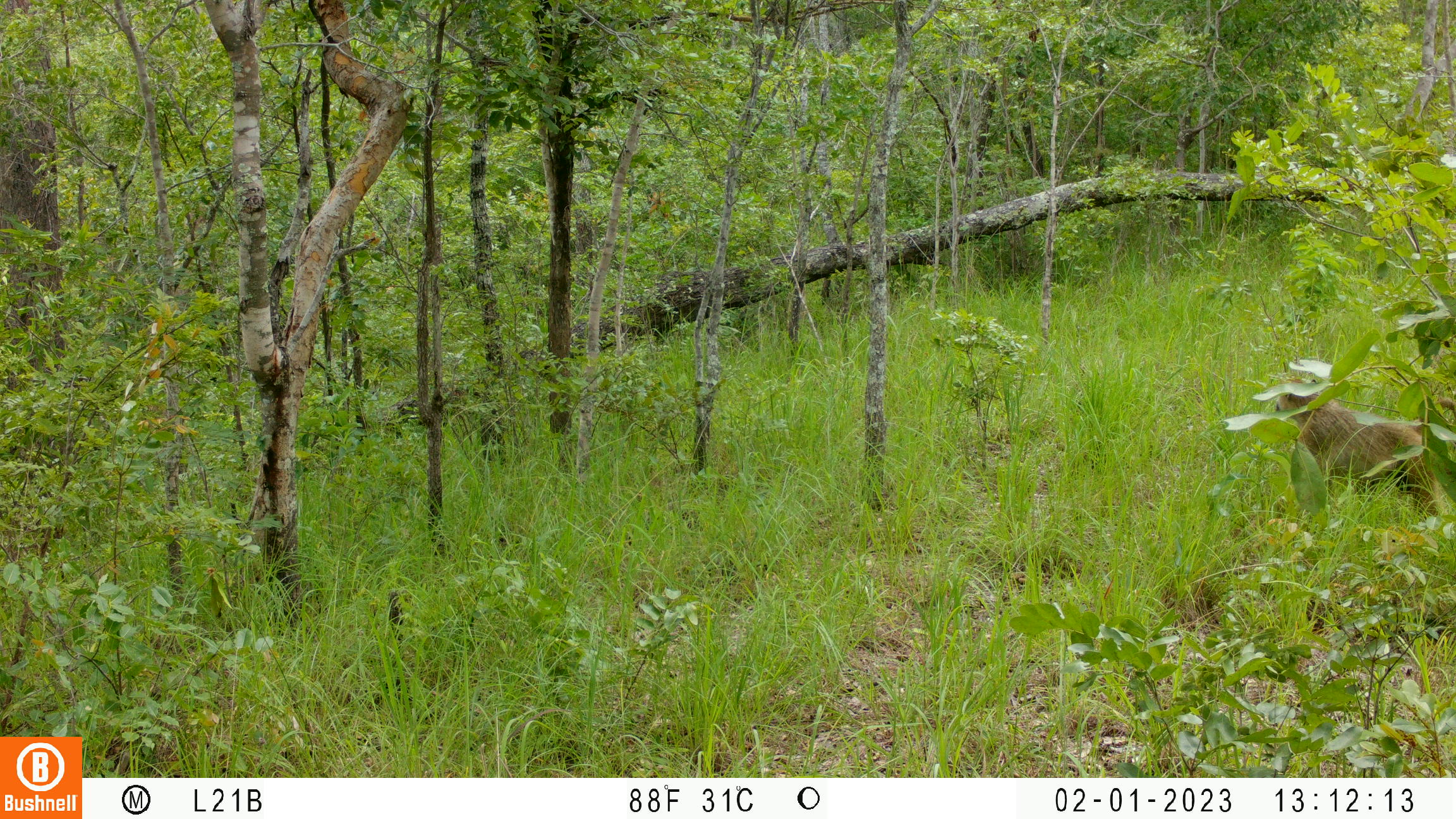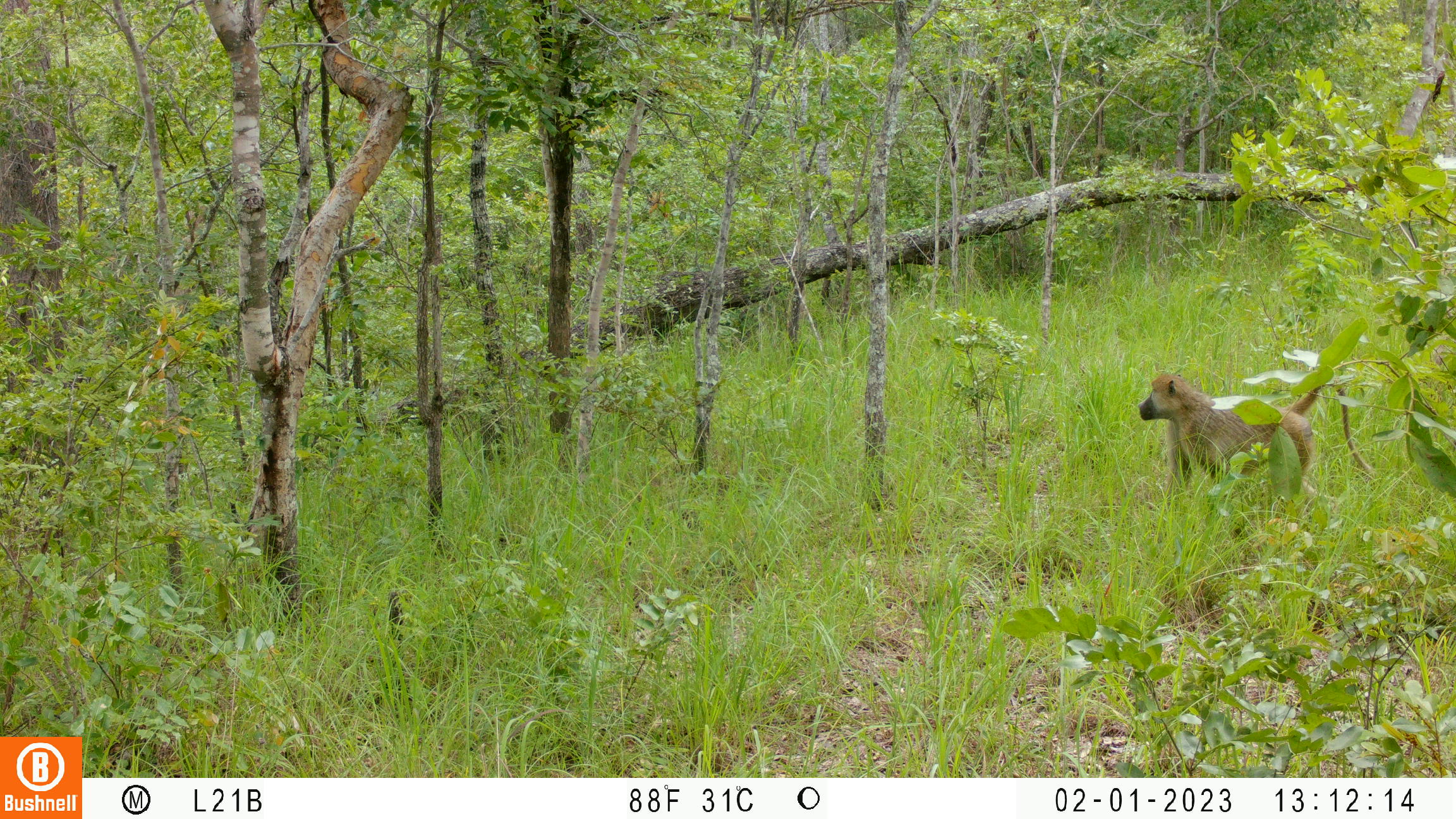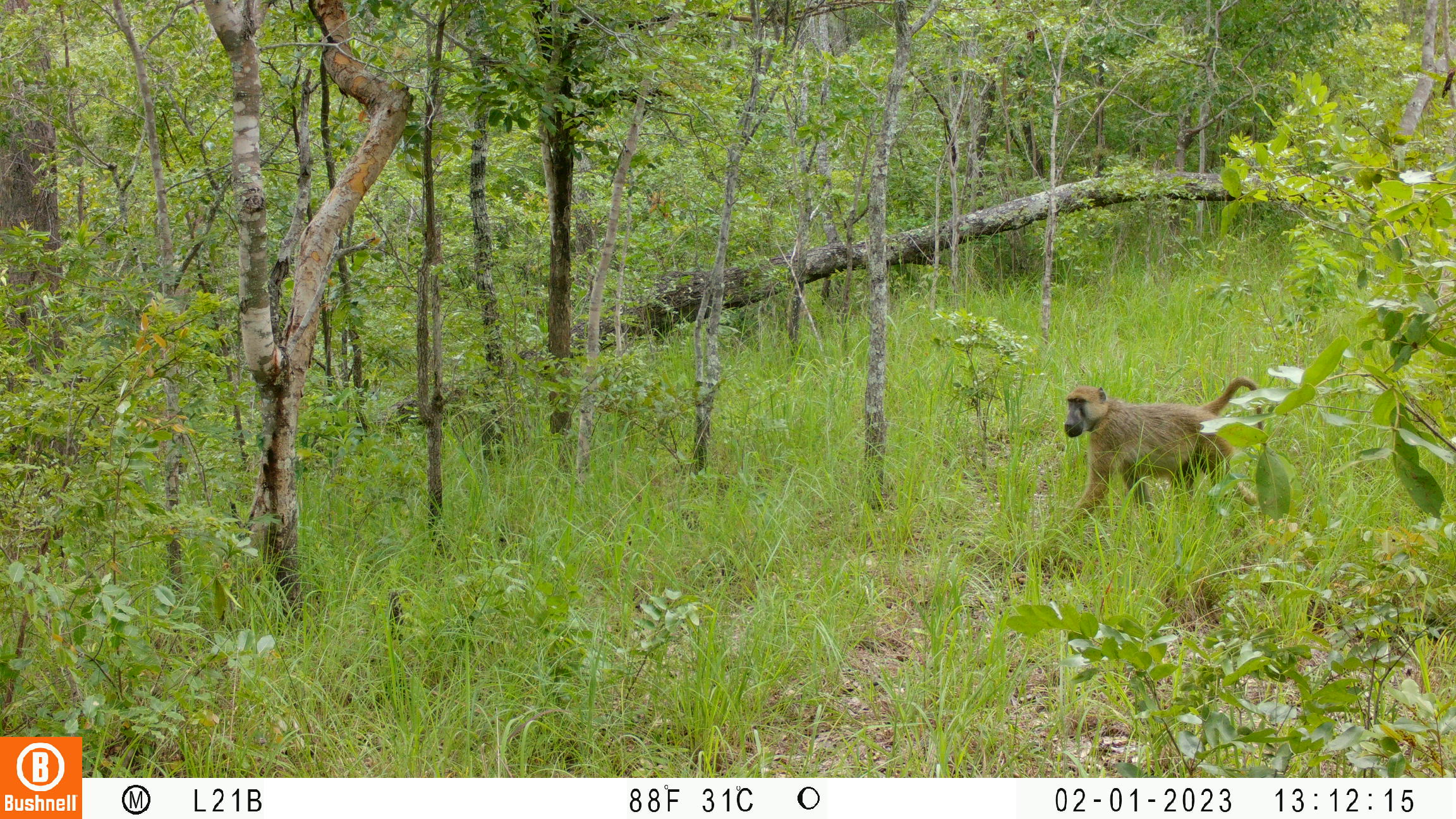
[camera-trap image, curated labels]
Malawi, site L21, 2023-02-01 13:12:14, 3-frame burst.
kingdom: Animalia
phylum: Chordata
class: Mammalia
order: Primates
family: Cercopithecidae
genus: Papio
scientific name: Papio cynocephalus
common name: yellow baboon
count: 1